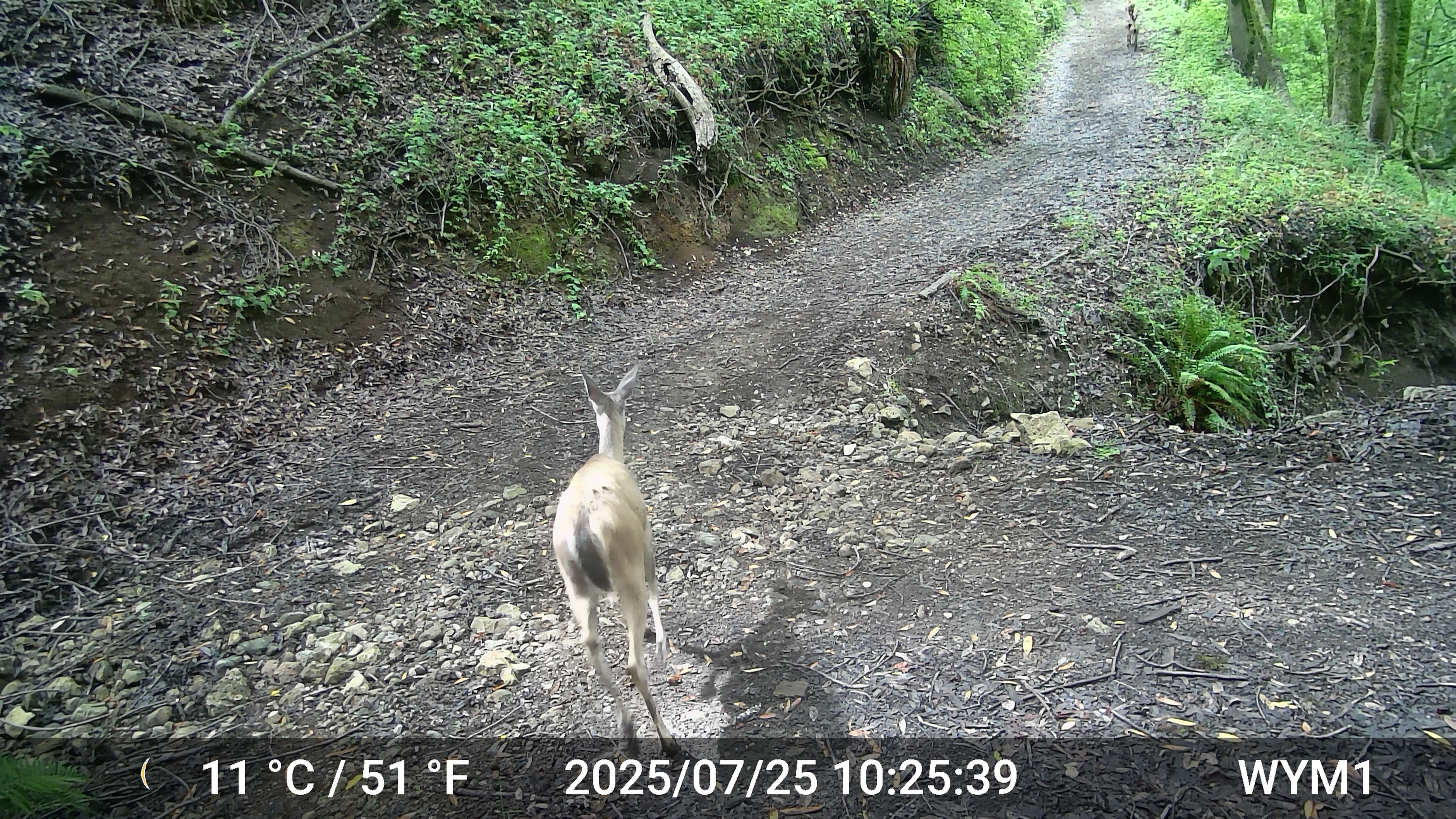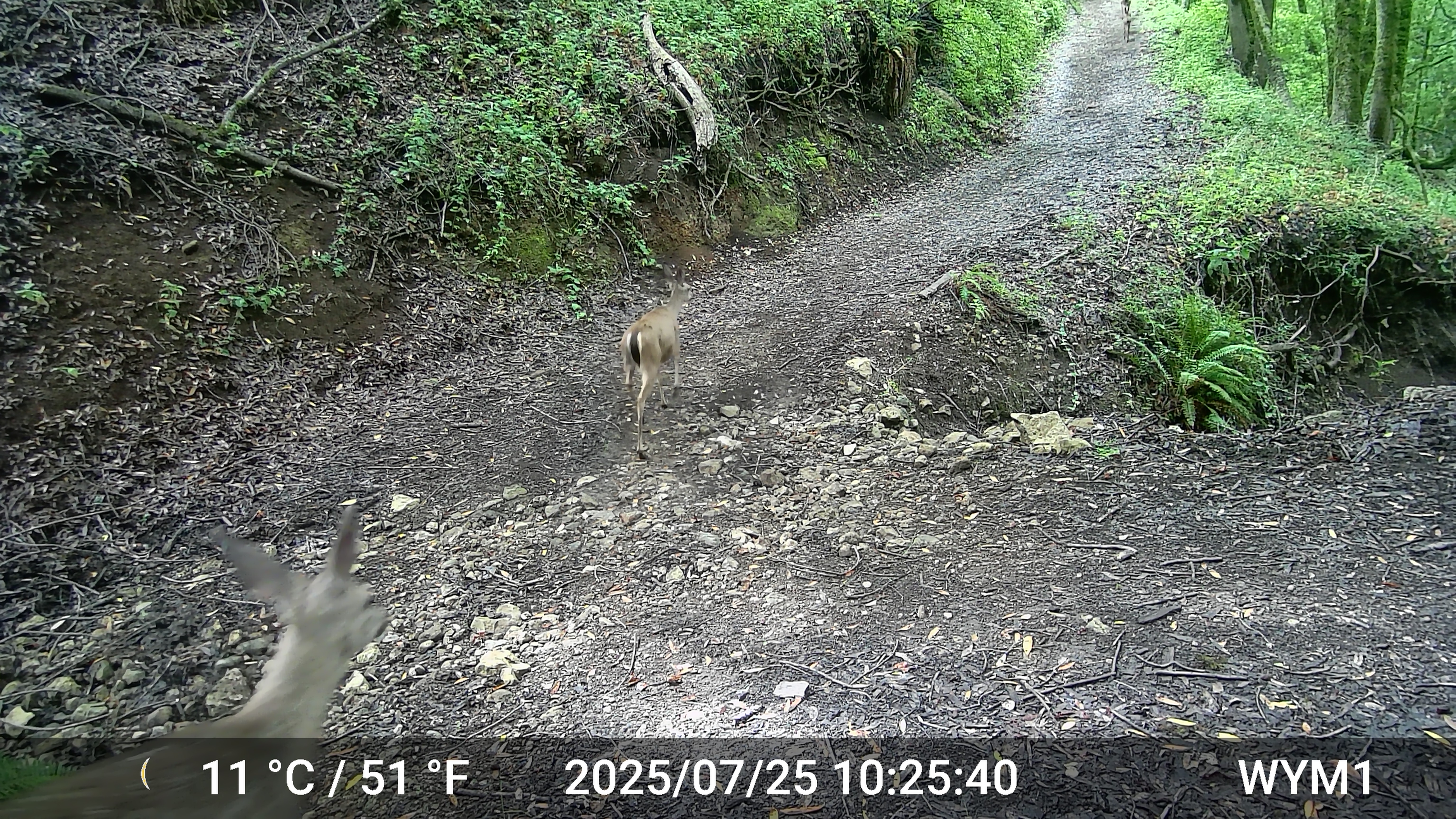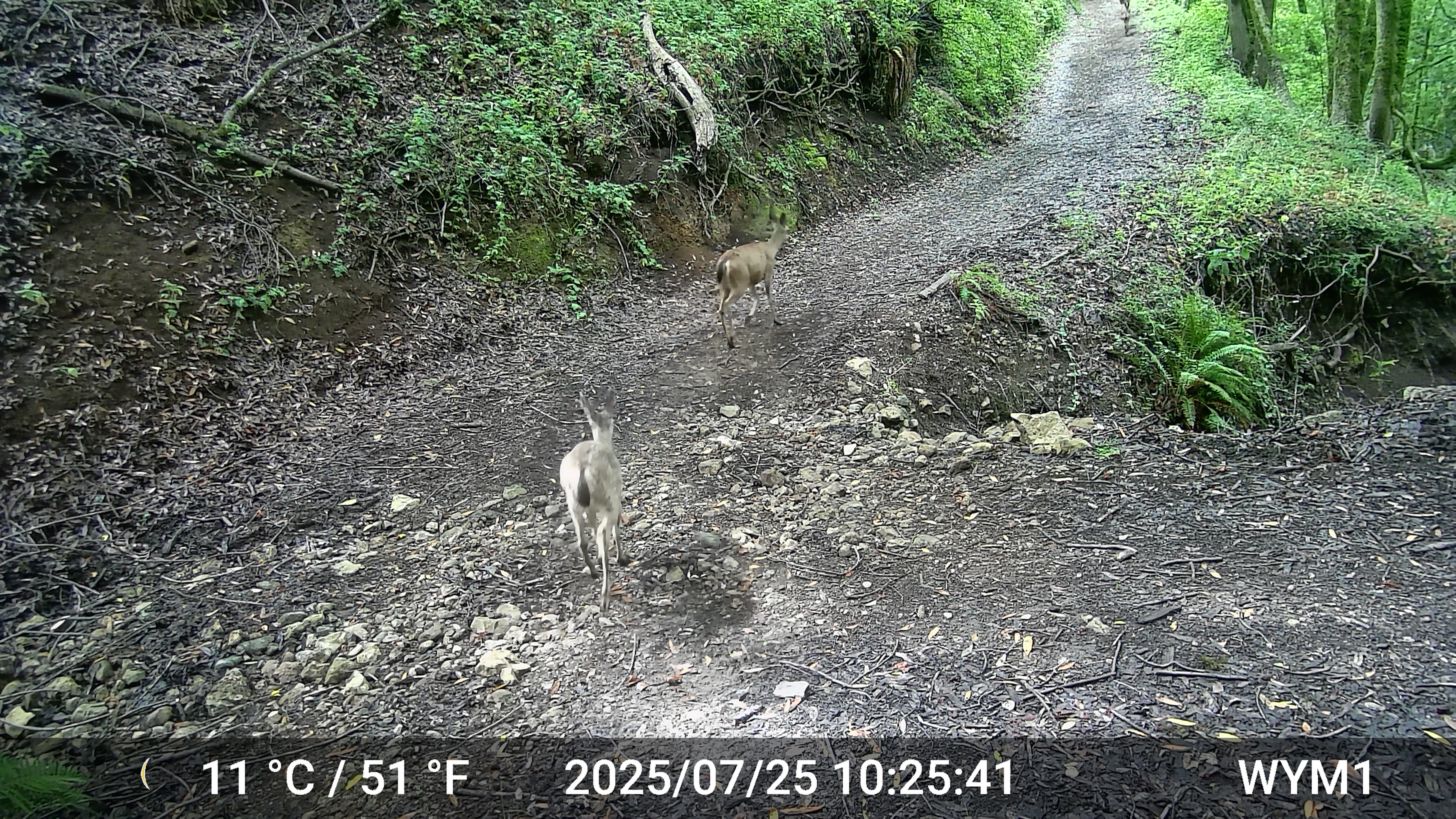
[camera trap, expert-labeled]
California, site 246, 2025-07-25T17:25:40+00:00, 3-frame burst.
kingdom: Animalia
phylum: Chordata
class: Mammalia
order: Artiodactyla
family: Cervidae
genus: Odocoileus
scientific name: Odocoileus hemionus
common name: mule deer